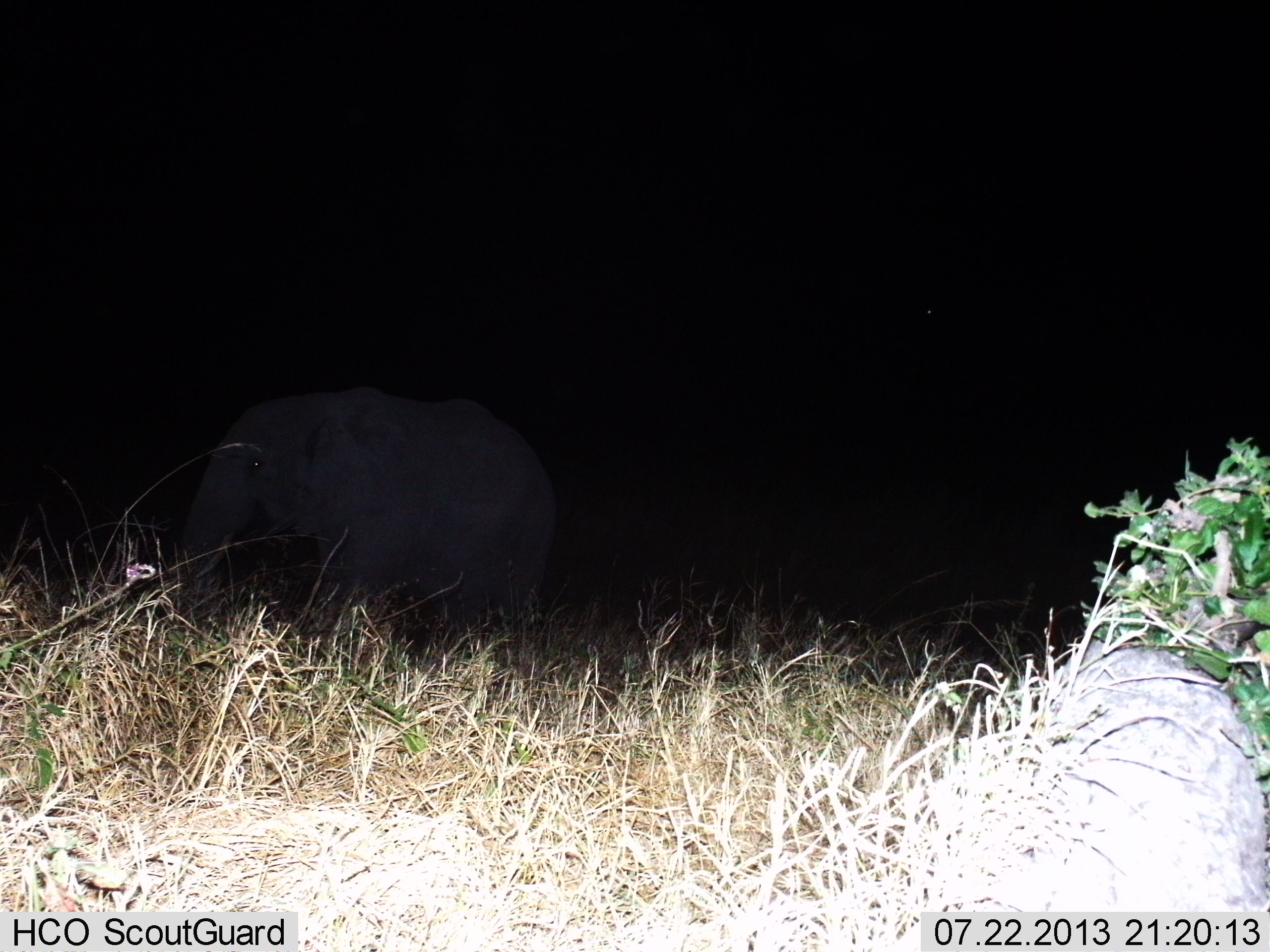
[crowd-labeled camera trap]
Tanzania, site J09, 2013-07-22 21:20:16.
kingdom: Animalia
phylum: Chordata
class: Mammalia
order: Proboscidea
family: Elephantidae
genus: Loxodonta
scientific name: Loxodonta africana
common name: african bush elephant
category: elephant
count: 1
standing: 67%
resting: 0%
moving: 20%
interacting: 0%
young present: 23%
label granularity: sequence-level